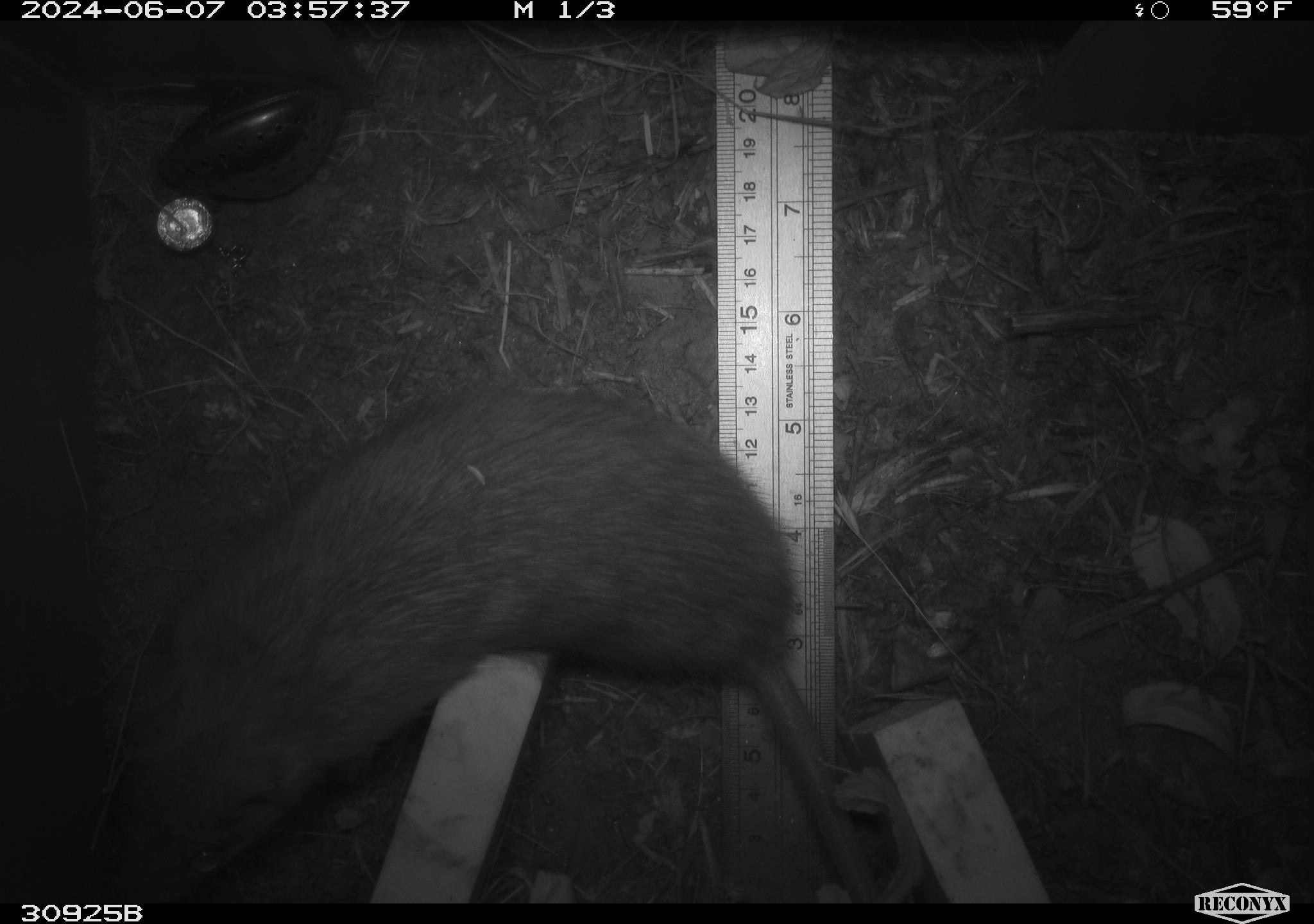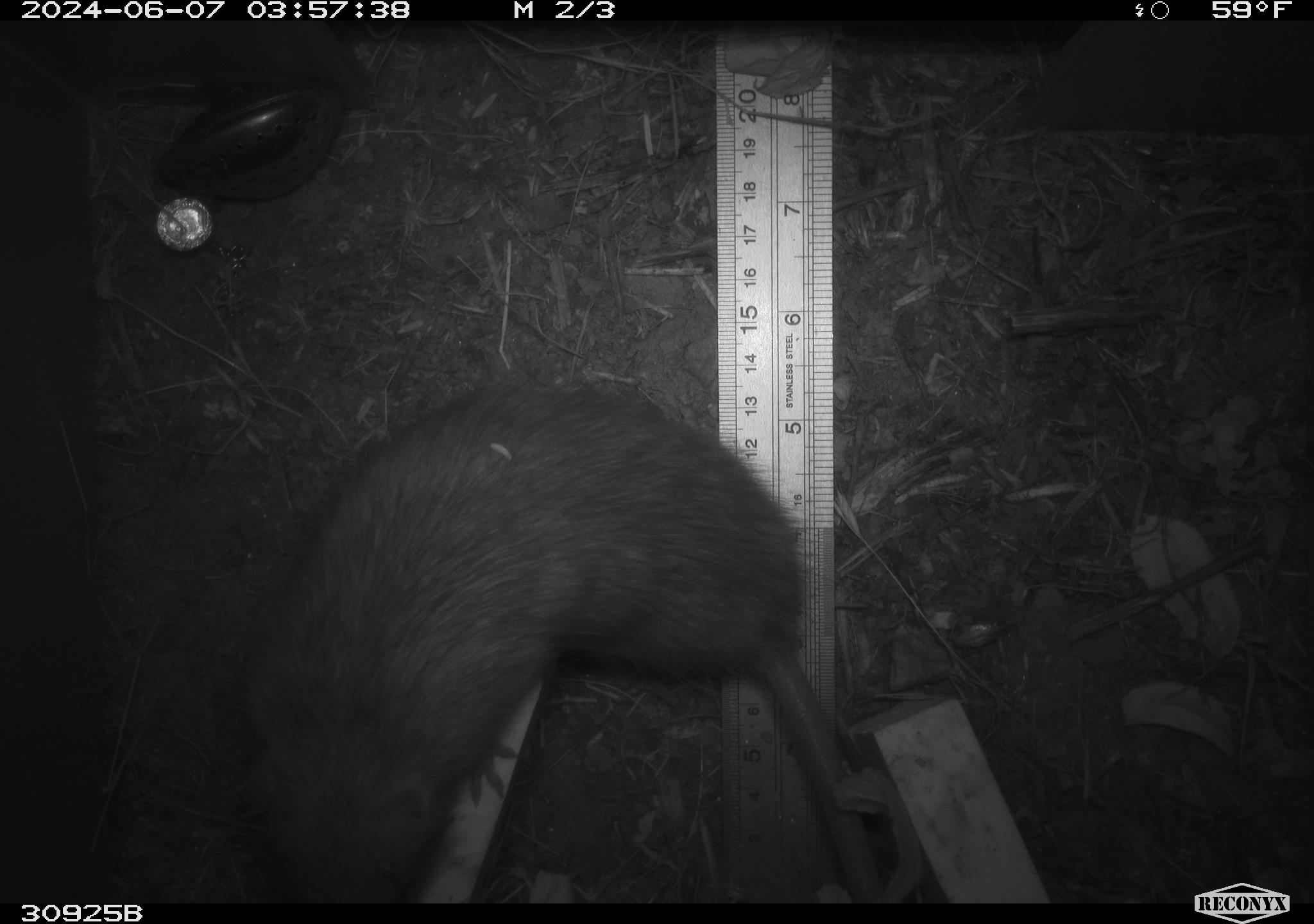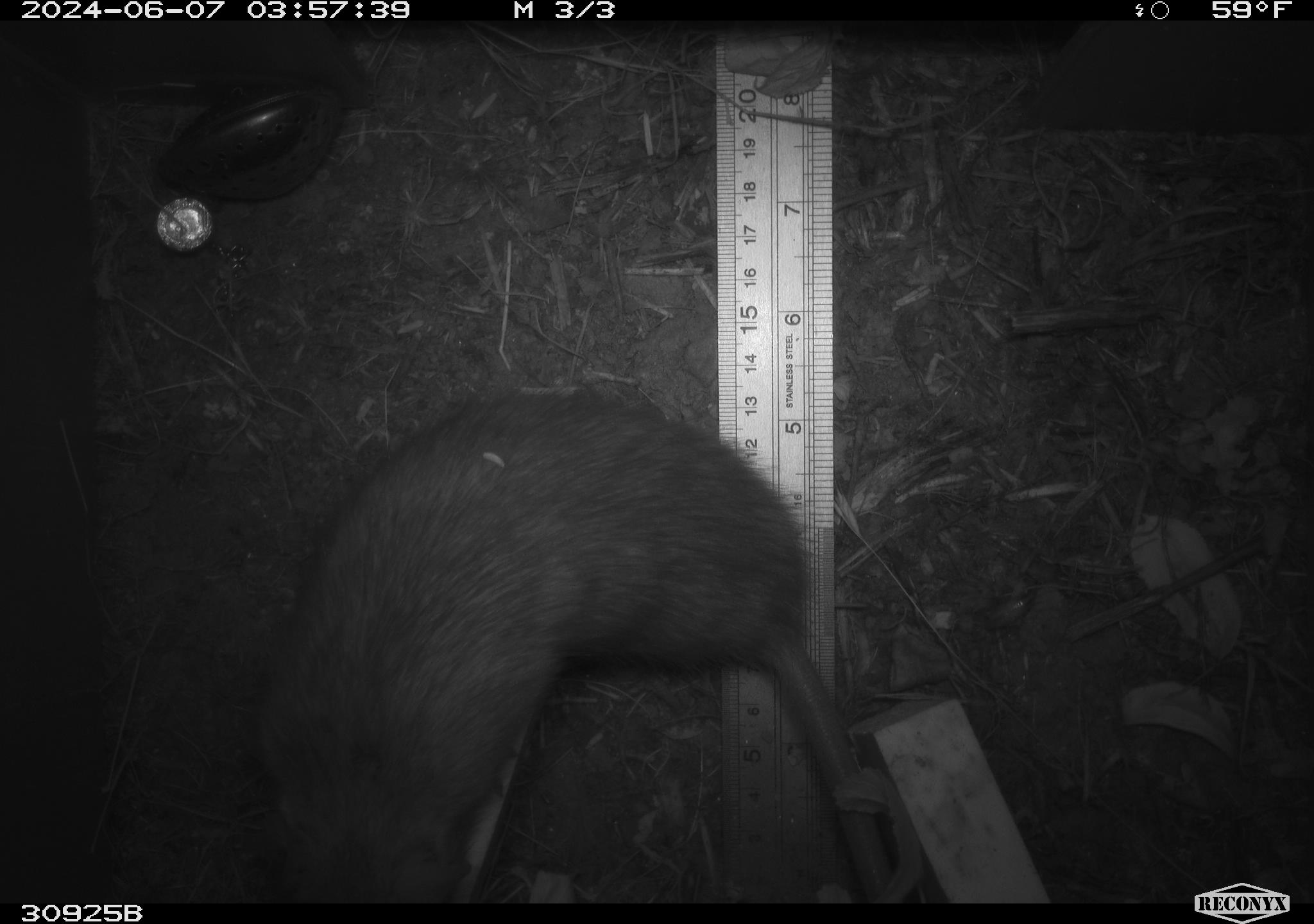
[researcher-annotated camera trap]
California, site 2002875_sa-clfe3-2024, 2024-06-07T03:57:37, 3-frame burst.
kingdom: Animalia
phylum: Chordata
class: Mammalia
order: Rodentia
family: Muridae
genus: Rattus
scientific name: Rattus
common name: rat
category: rattus species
Rattus species (rat) (Rattus).